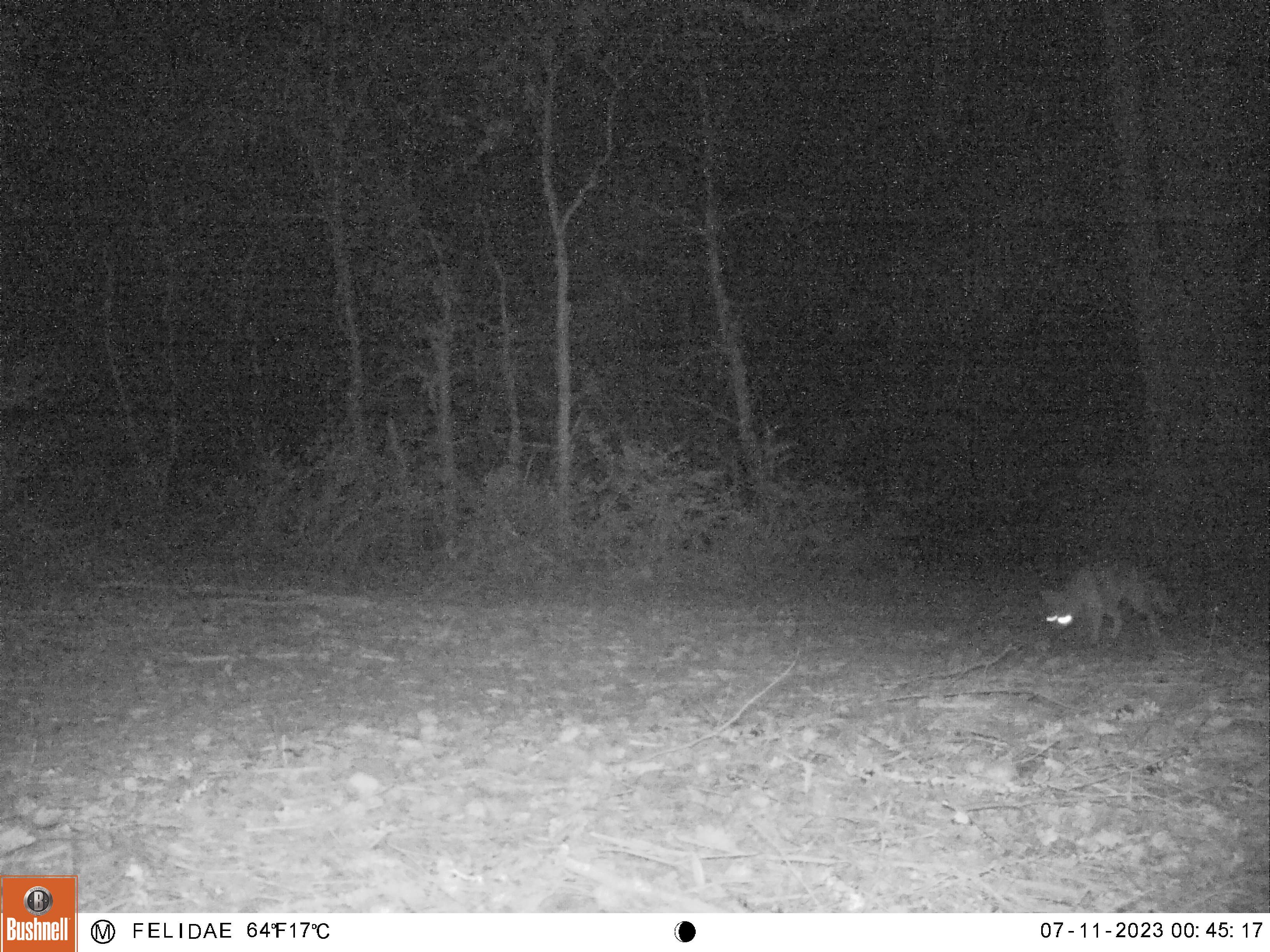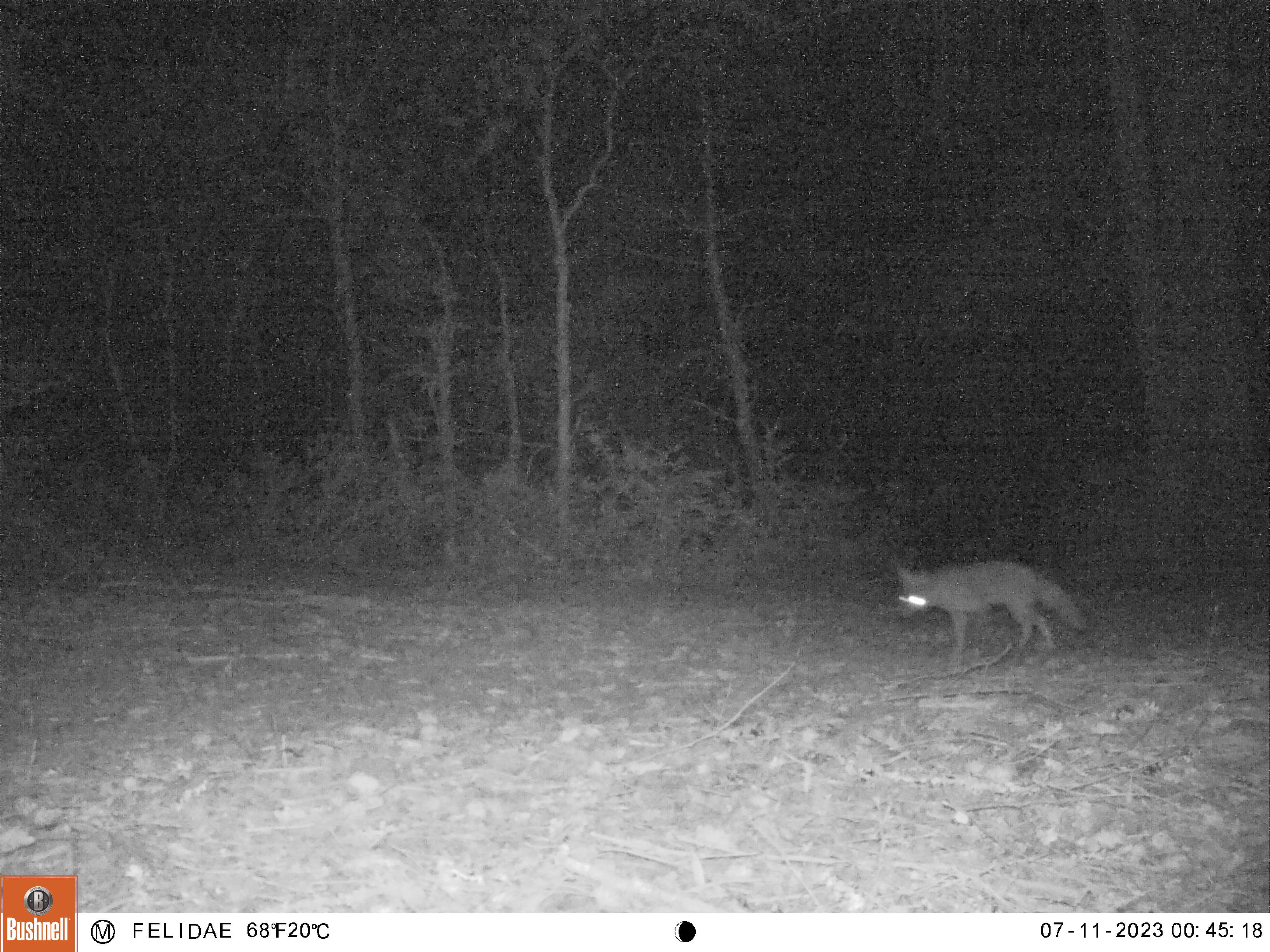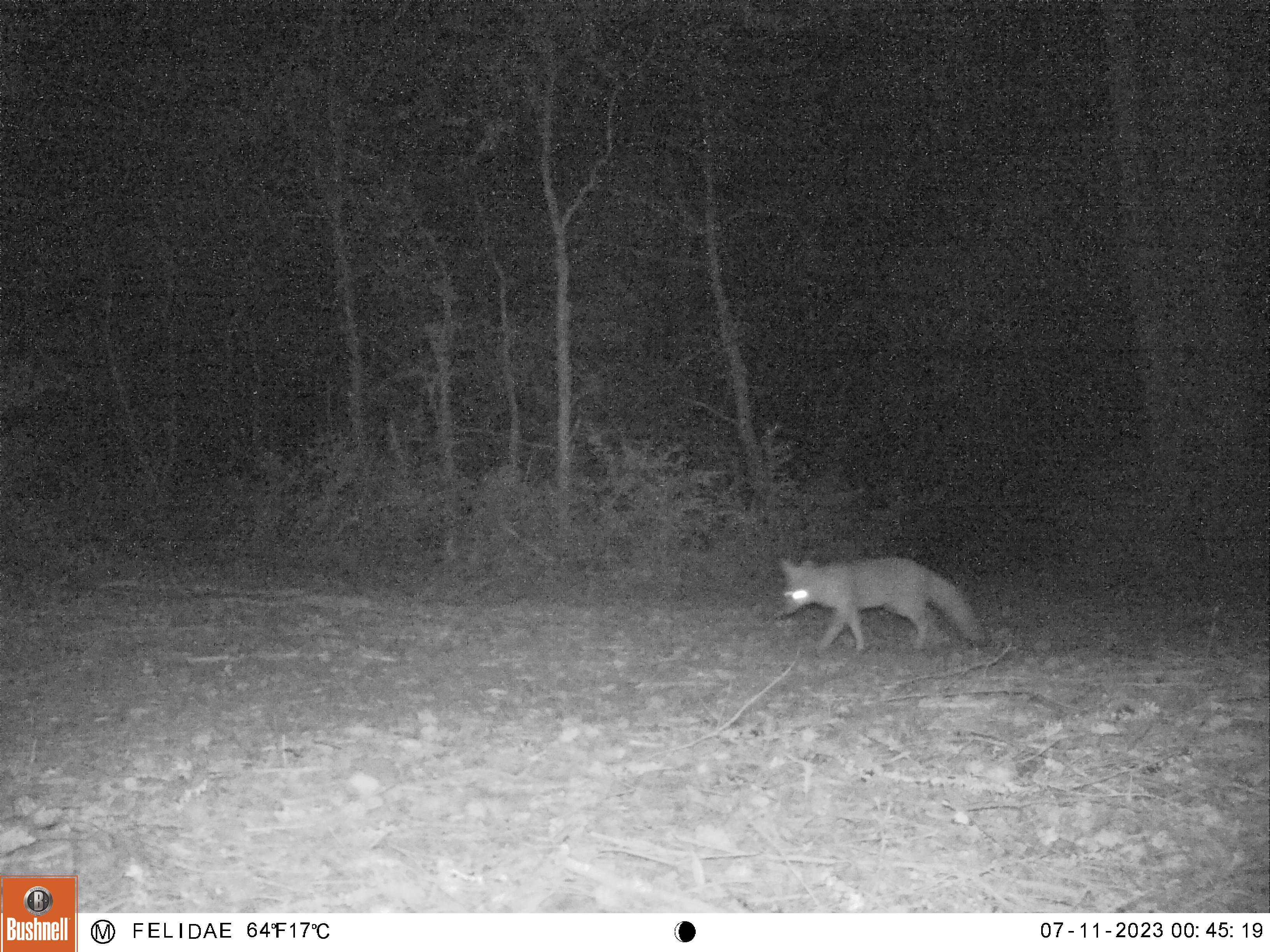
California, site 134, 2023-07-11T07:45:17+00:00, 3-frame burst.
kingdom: Animalia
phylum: Chordata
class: Mammalia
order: Carnivora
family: Canidae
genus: Urocyon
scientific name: Urocyon cinereoargenteus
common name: gray fox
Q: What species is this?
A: Gray fox (Urocyon cinereoargenteus).